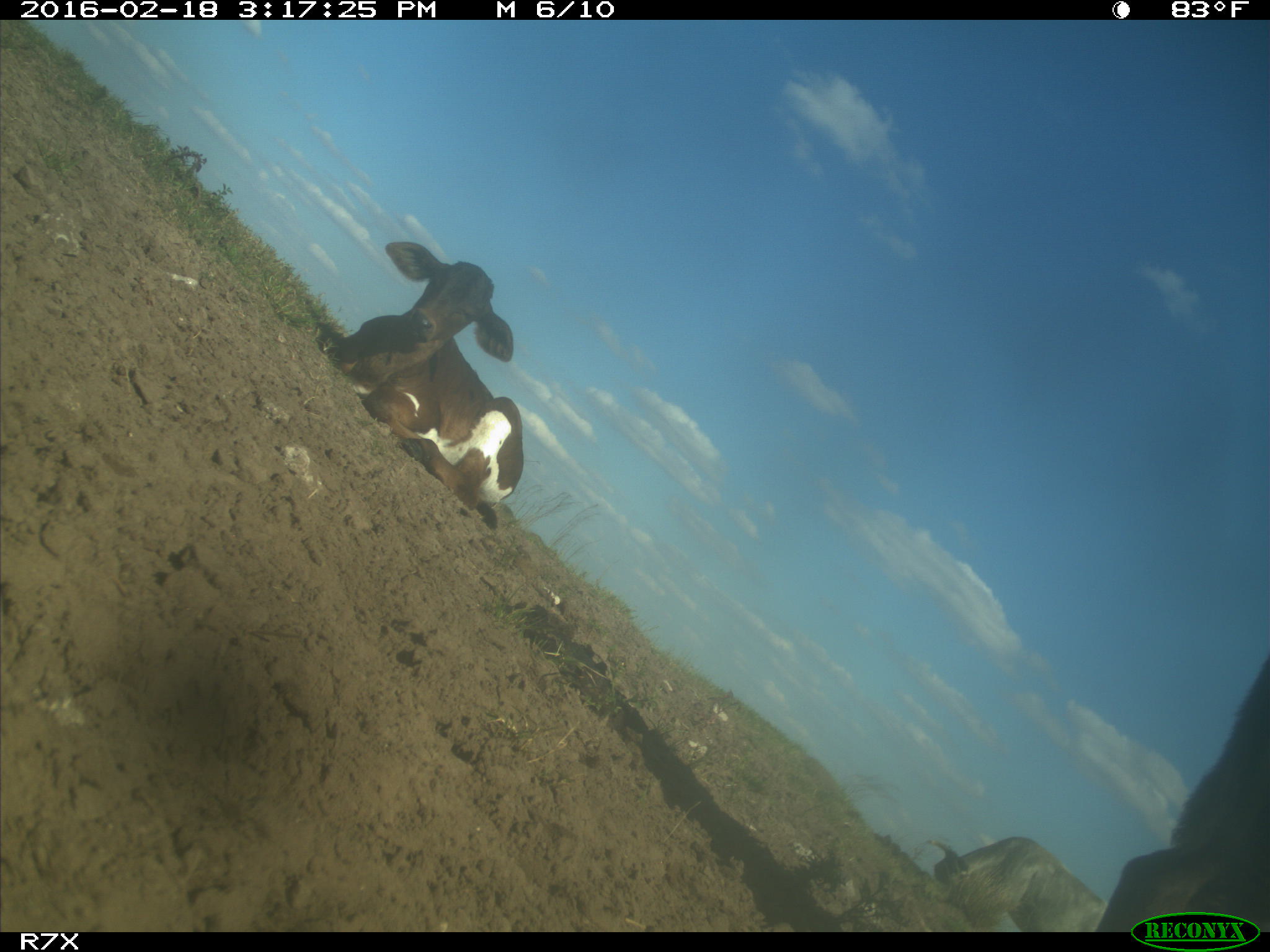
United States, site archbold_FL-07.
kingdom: Animalia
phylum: Chordata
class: Mammalia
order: Artiodactyla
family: Bovidae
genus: Bos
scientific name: Bos taurus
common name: domestic cow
Bos taurus (domestic cow).